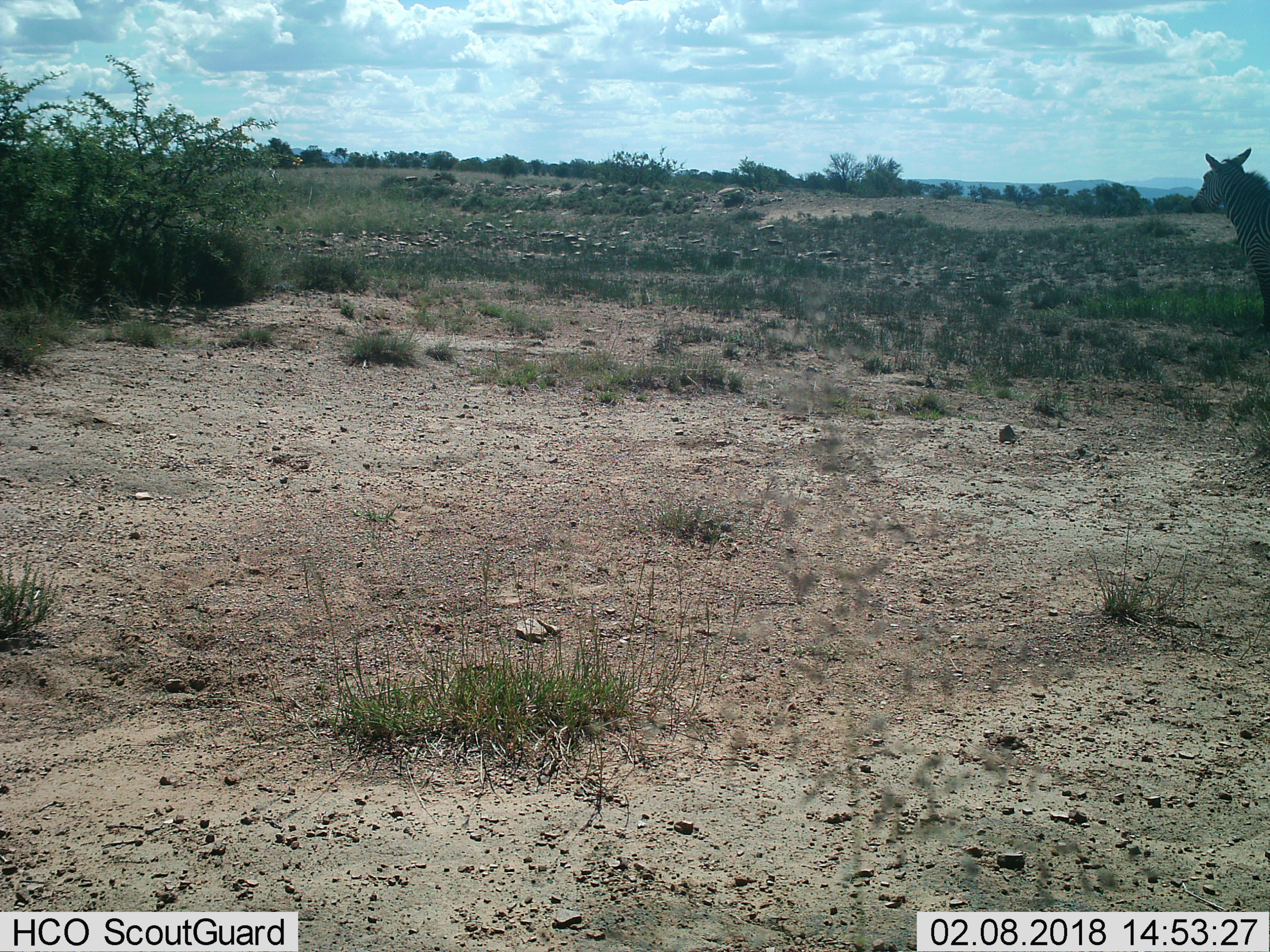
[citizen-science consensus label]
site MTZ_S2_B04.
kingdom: Animalia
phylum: Chordata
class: Mammalia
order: Perissodactyla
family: Equidae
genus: Equus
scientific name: Equus zebra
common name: mountain zebra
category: zebramountain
Zebramountain (mountain zebra) (Equus zebra), count 1. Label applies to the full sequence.